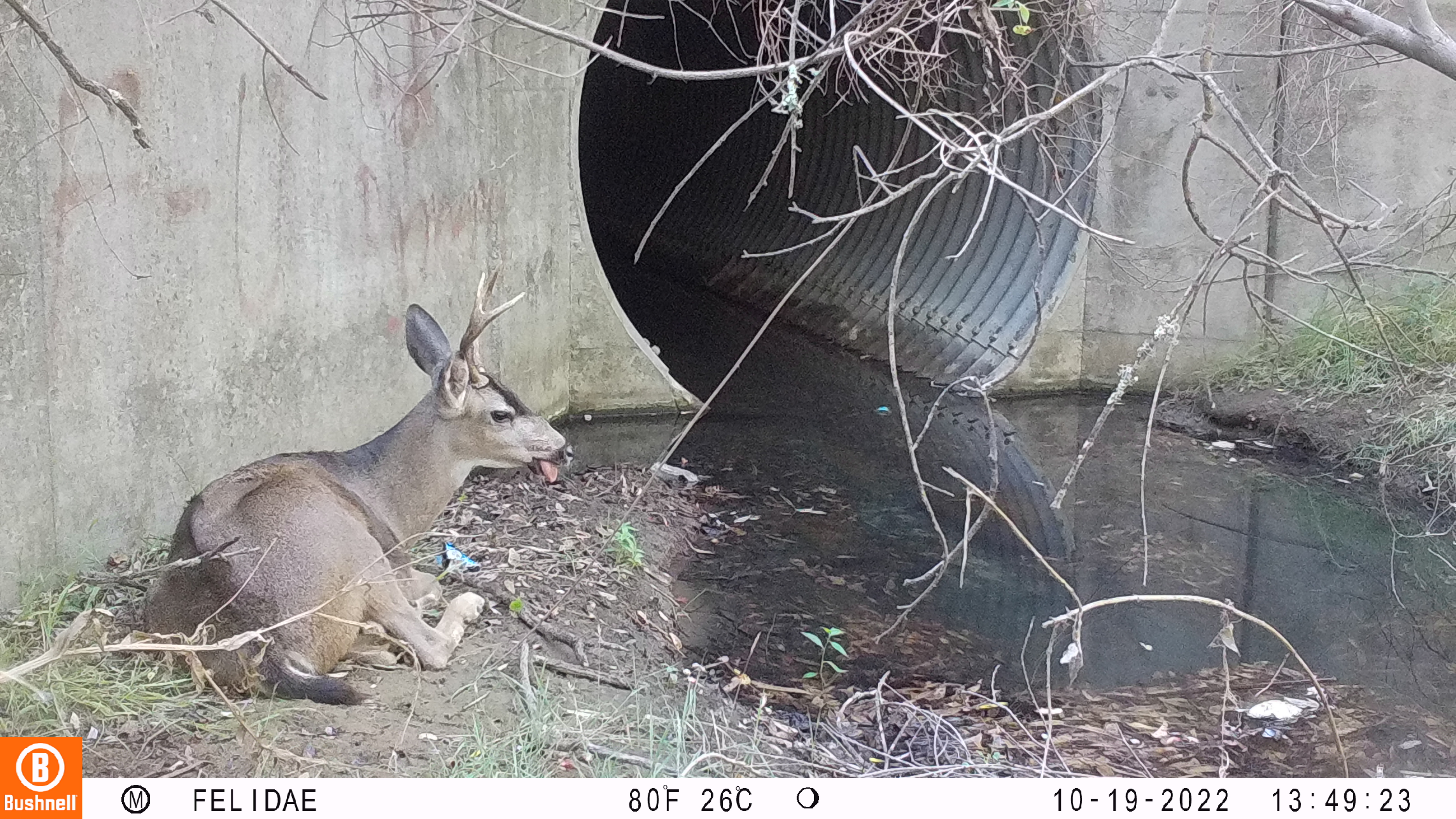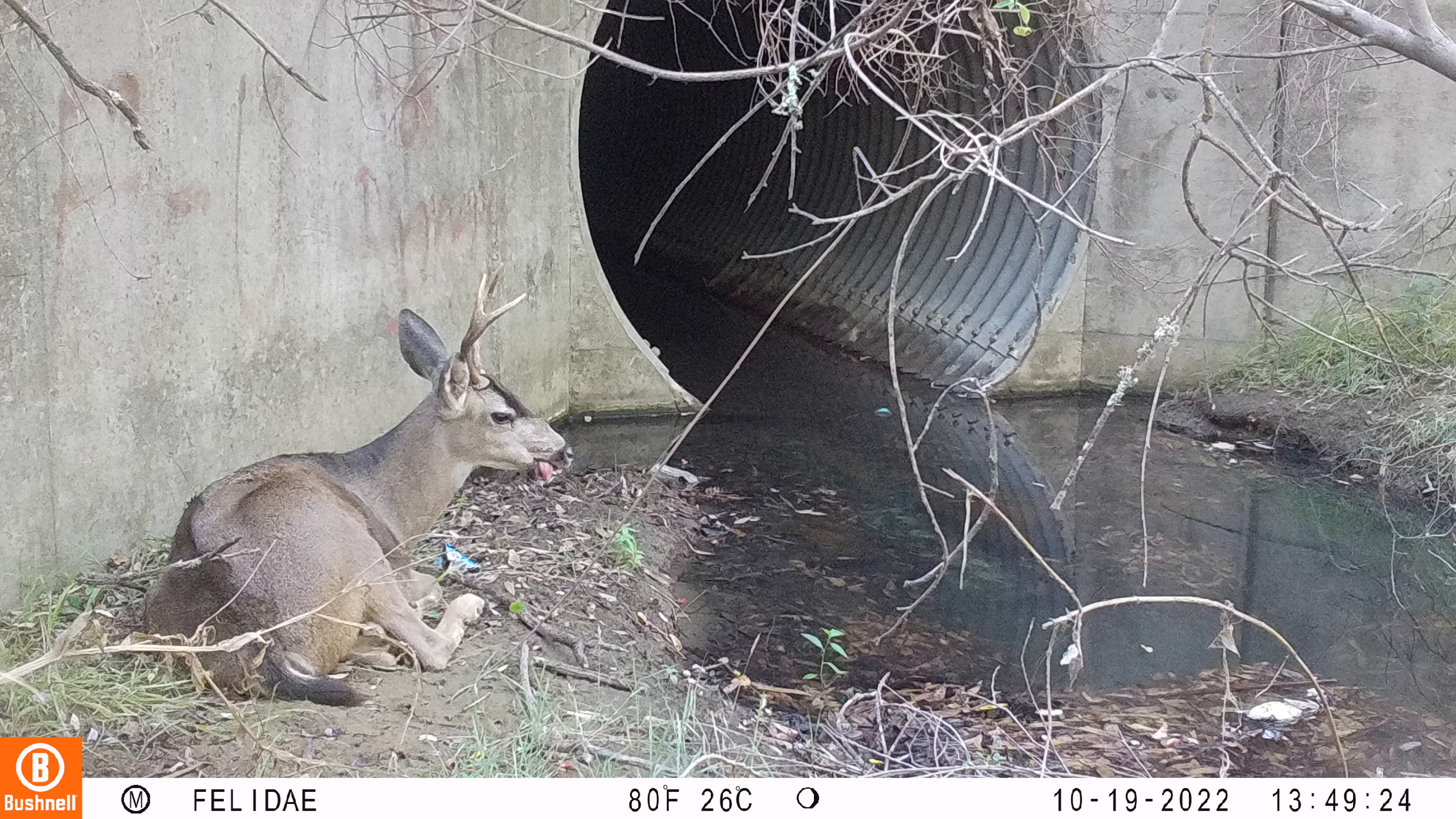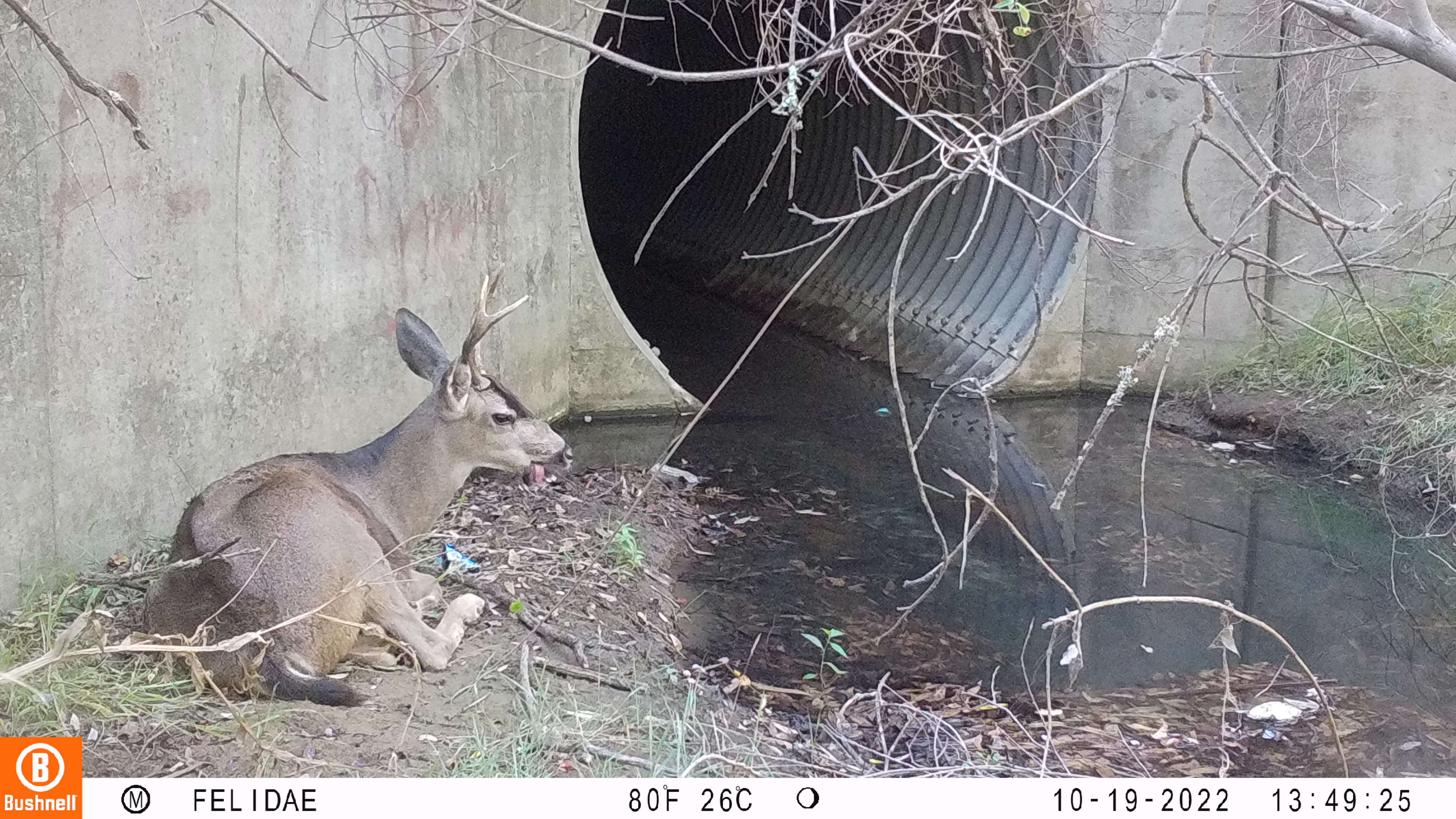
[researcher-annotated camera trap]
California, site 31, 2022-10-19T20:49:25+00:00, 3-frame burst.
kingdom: Animalia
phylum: Chordata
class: Mammalia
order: Artiodactyla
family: Cervidae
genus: Odocoileus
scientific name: Odocoileus hemionus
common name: mule deer